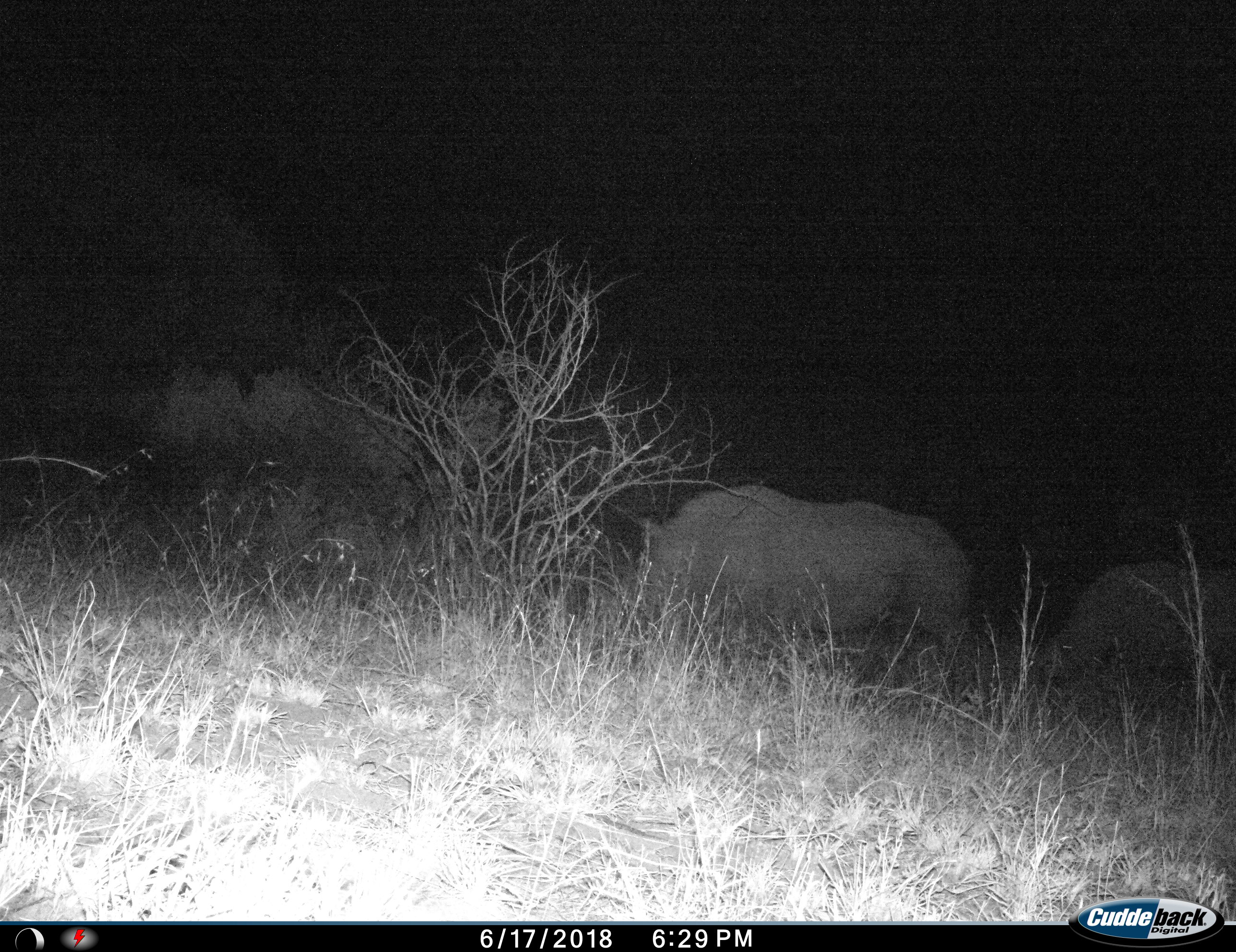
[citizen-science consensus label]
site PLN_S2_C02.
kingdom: Animalia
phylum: Chordata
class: Mammalia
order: Perissodactyla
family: Rhinocerotidae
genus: Ceratotherium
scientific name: Ceratotherium simum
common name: white rhinoceros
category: rhinoceroswhite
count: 2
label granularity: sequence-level